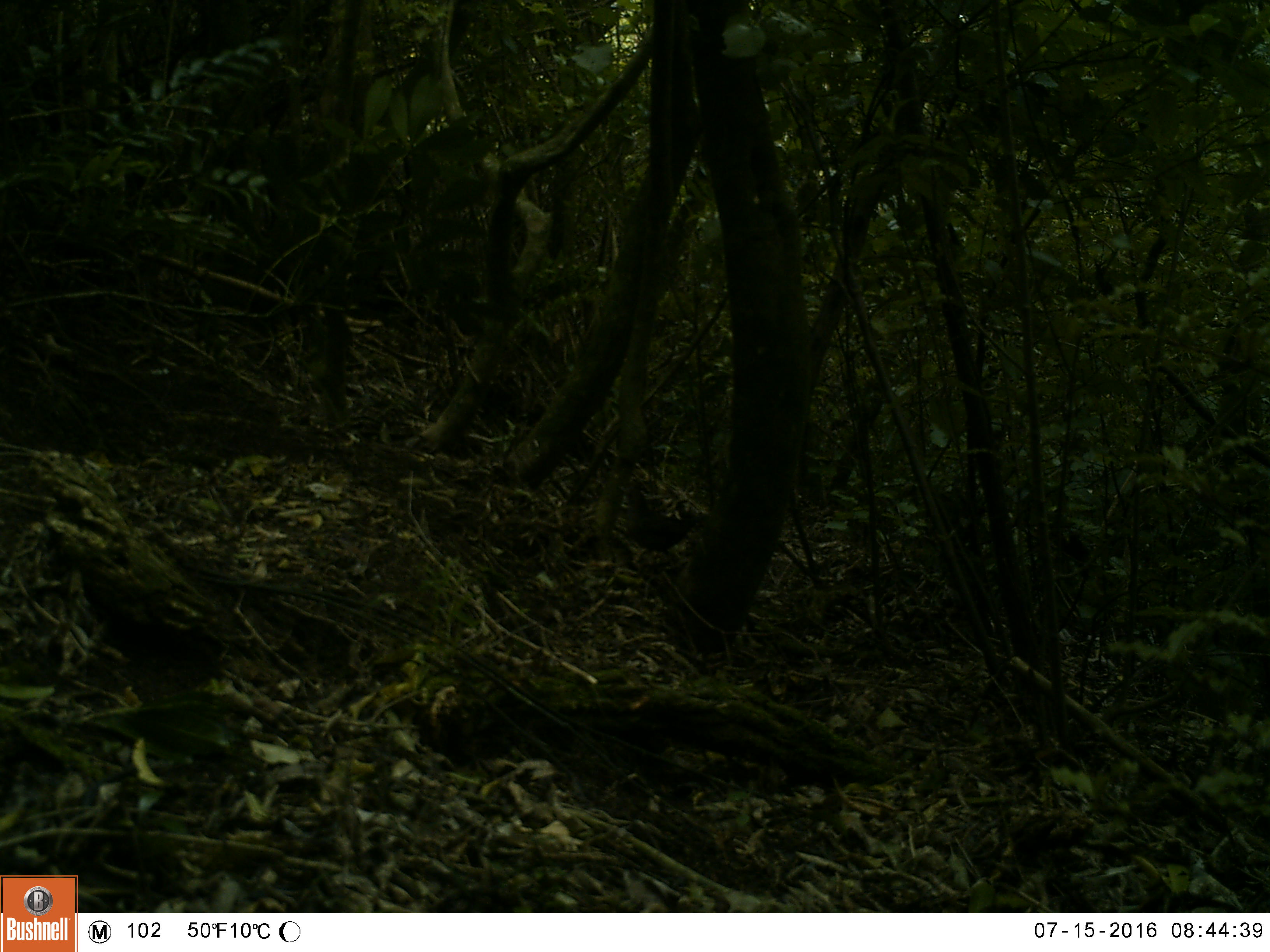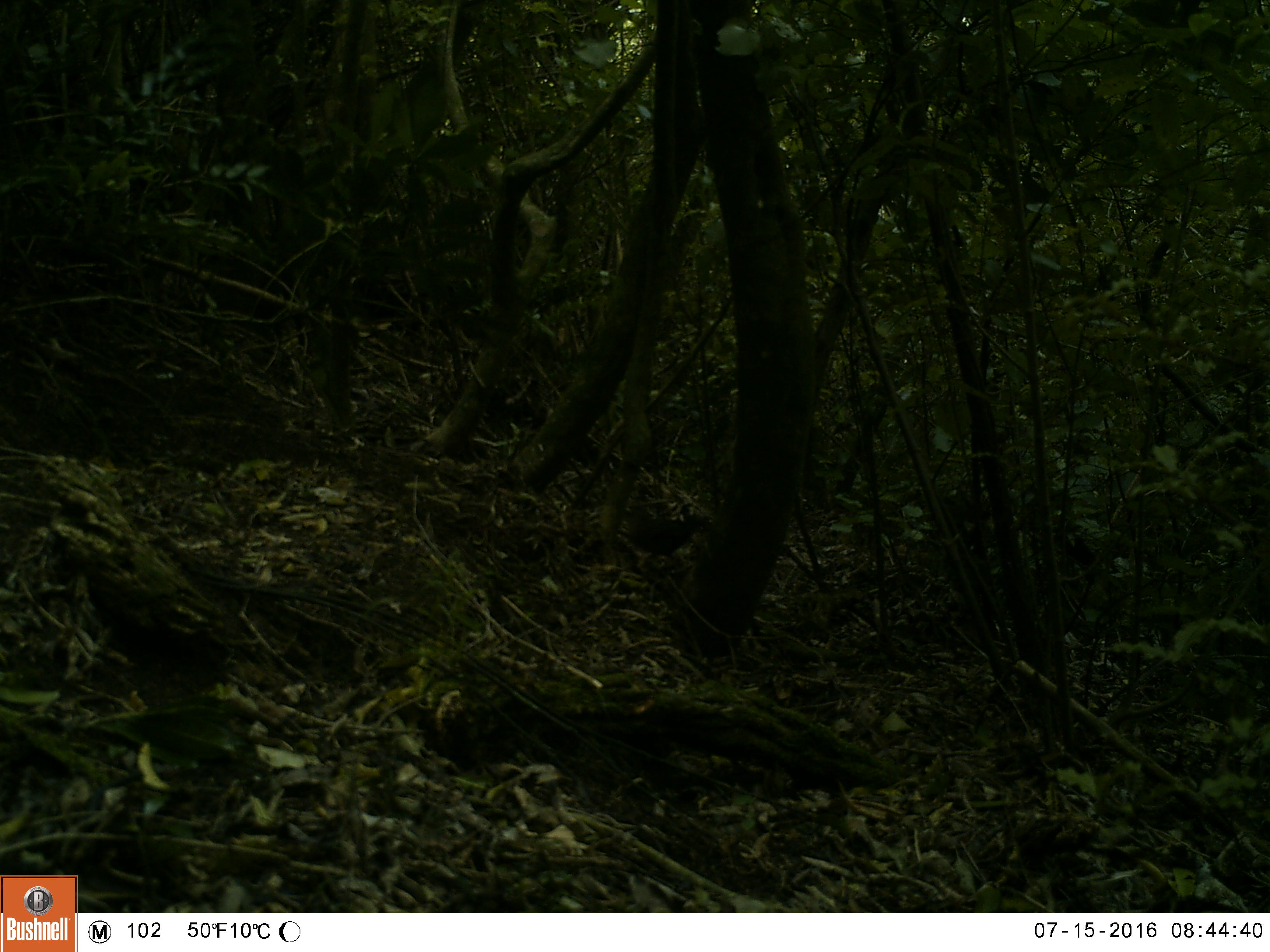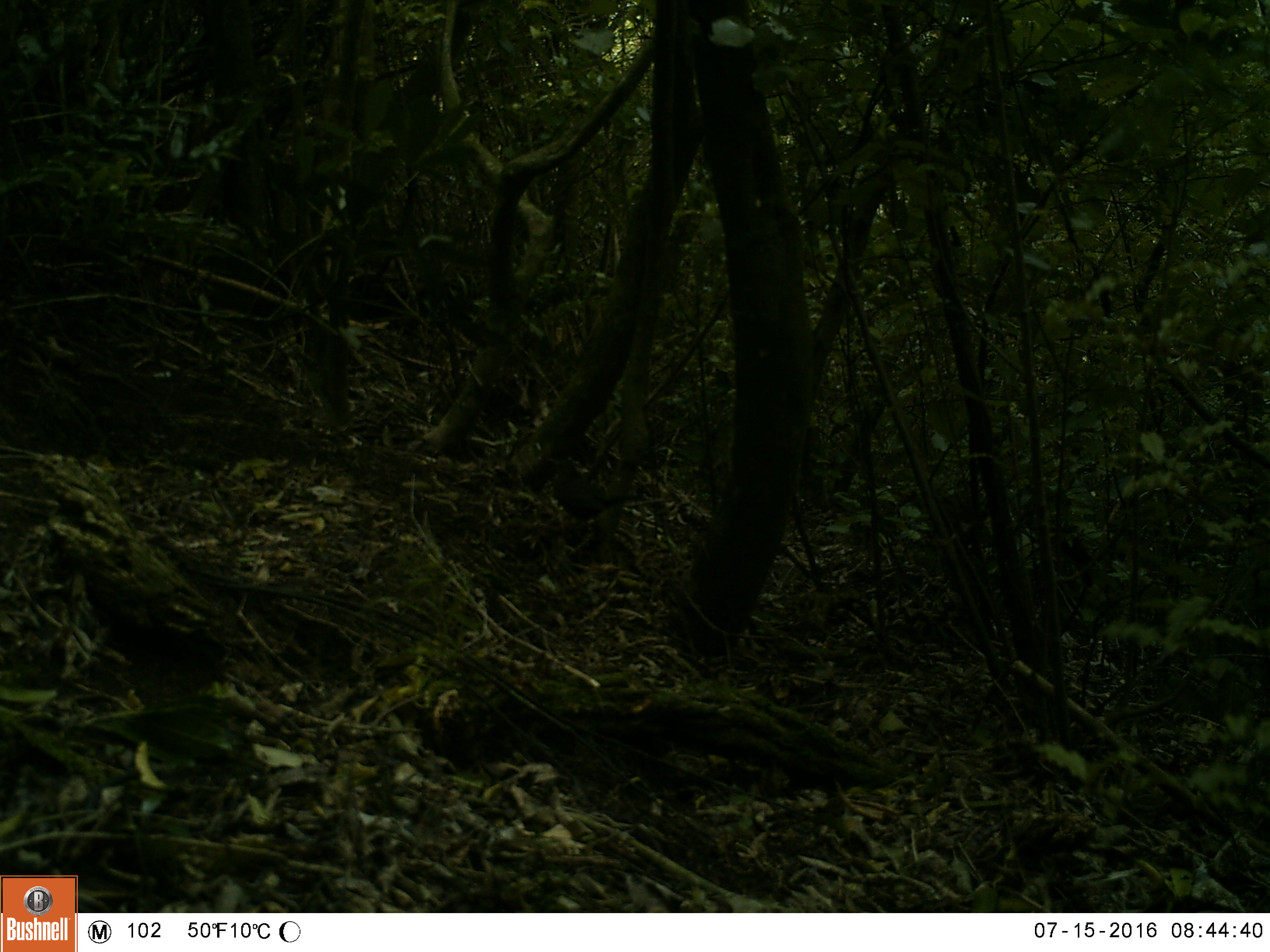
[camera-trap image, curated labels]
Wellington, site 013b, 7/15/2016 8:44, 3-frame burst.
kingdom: Animalia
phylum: Chordata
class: Aves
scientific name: Aves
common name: bird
Bird (Aves).